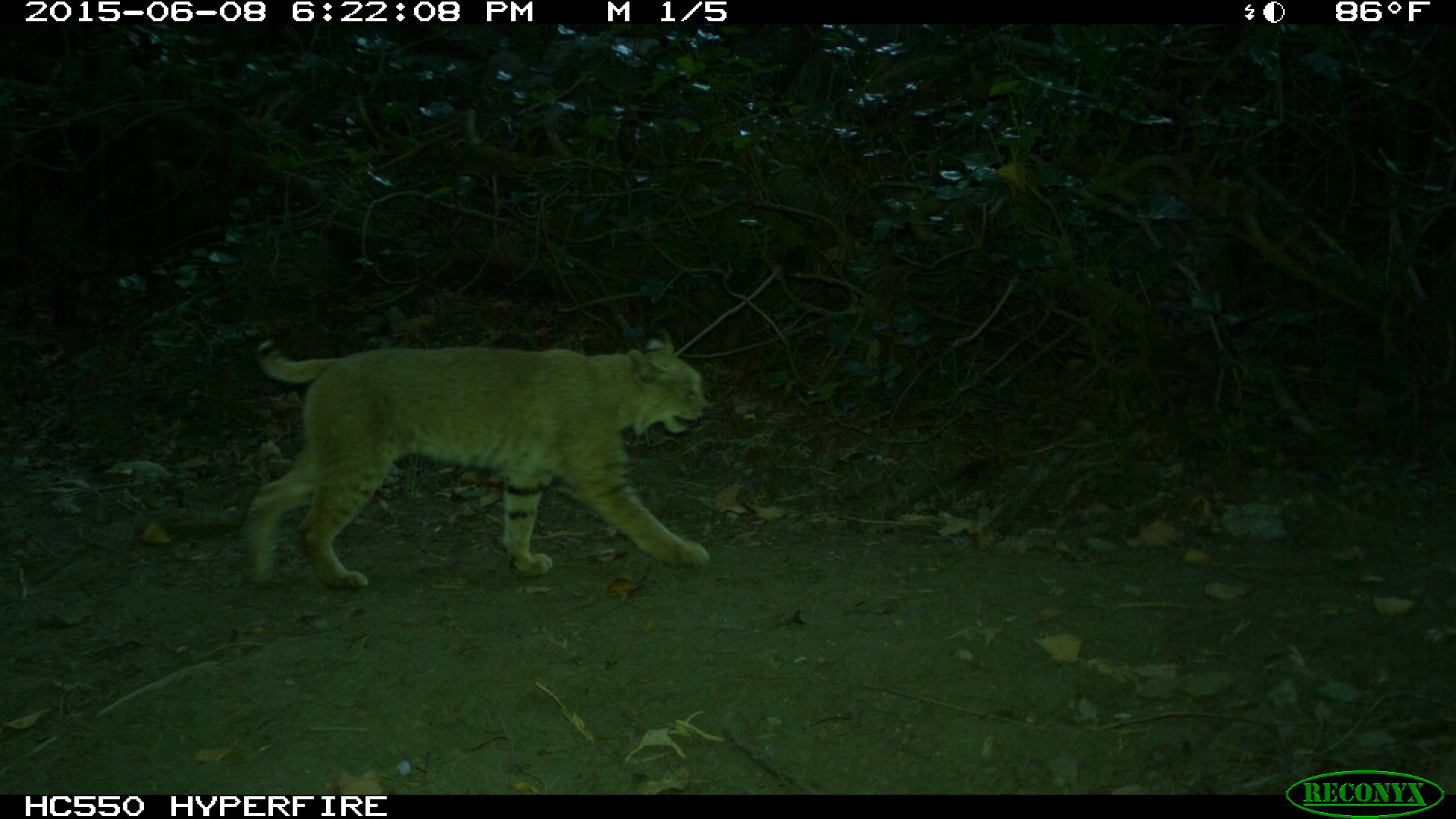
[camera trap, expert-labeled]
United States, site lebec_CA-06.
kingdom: Animalia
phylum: Chordata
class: Mammalia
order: Carnivora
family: Felidae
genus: Lynx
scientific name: Lynx rufus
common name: bobcat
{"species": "Lynx rufus (bobcat)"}